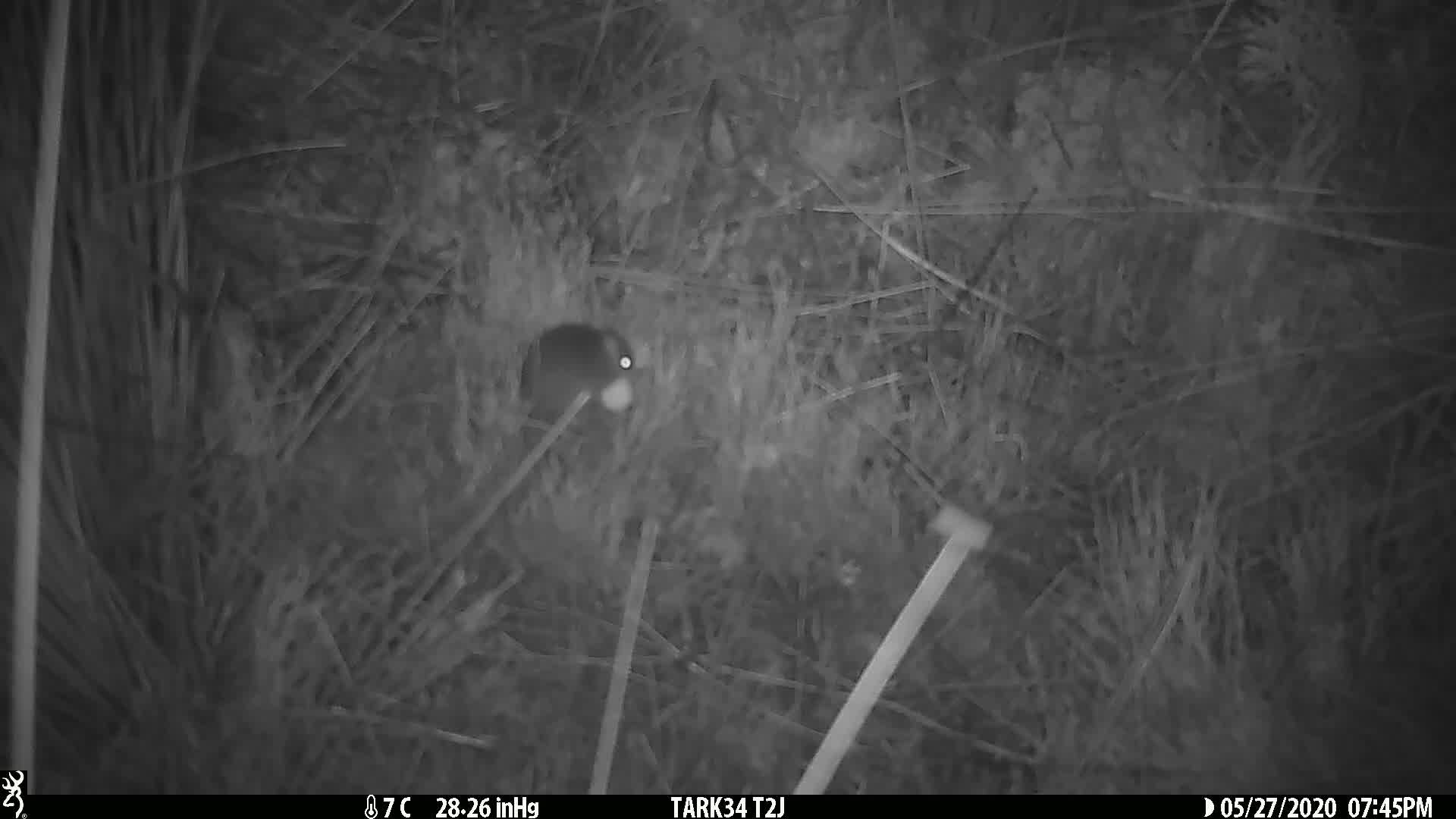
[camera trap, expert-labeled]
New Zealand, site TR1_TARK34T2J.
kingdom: Animalia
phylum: Chordata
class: Mammalia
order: Rodentia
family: Muridae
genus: Mus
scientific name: Mus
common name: mouse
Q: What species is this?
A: Mouse (Mus).